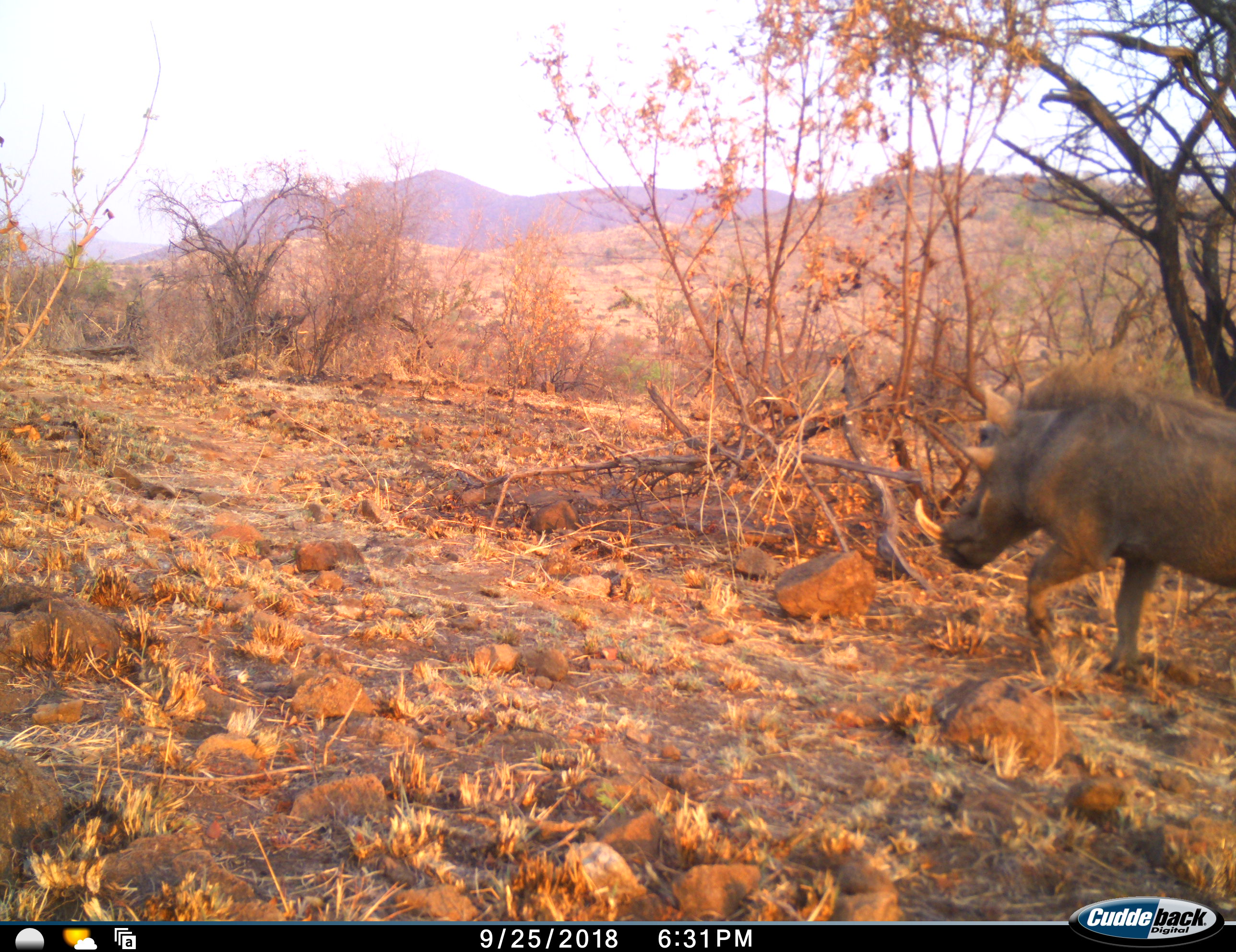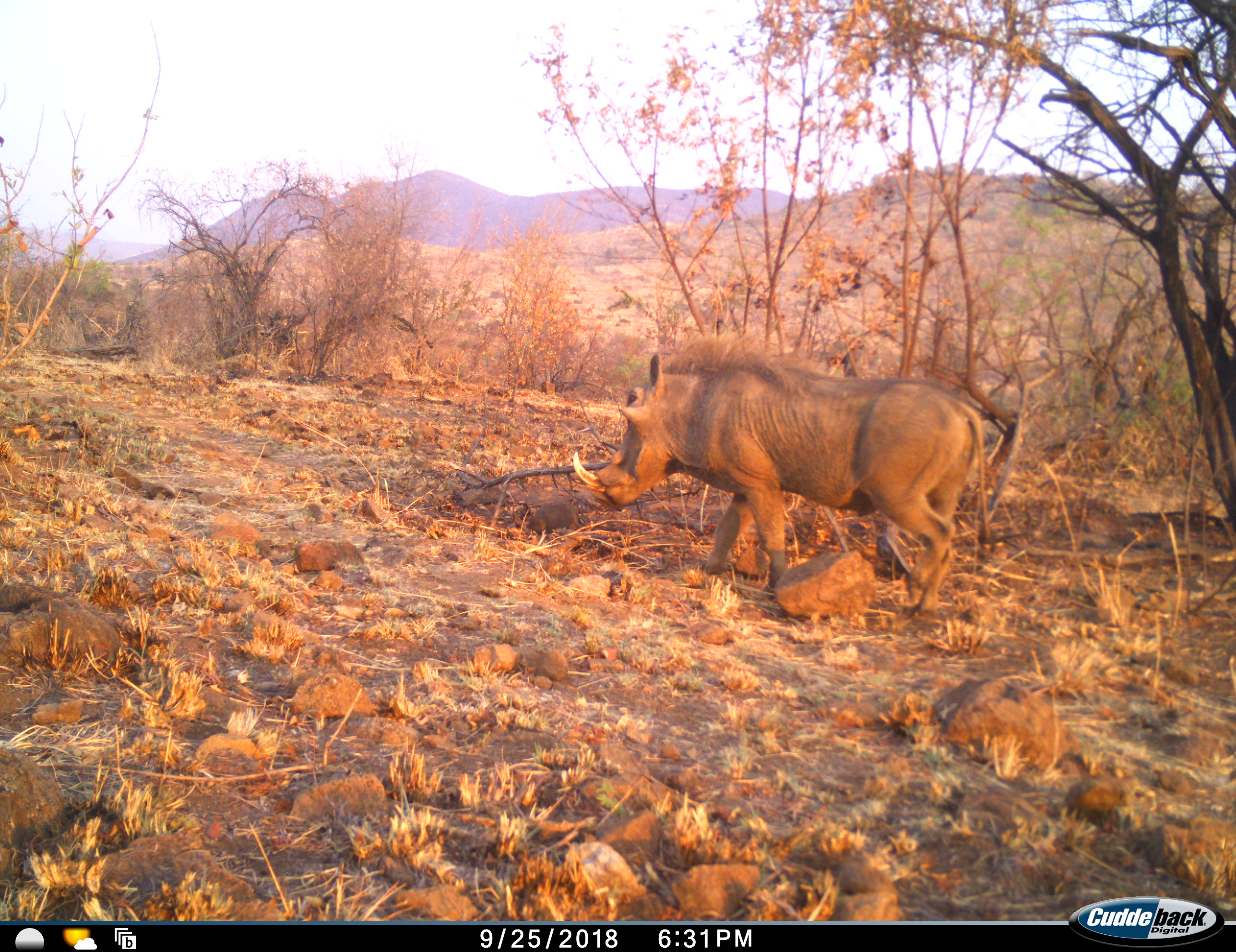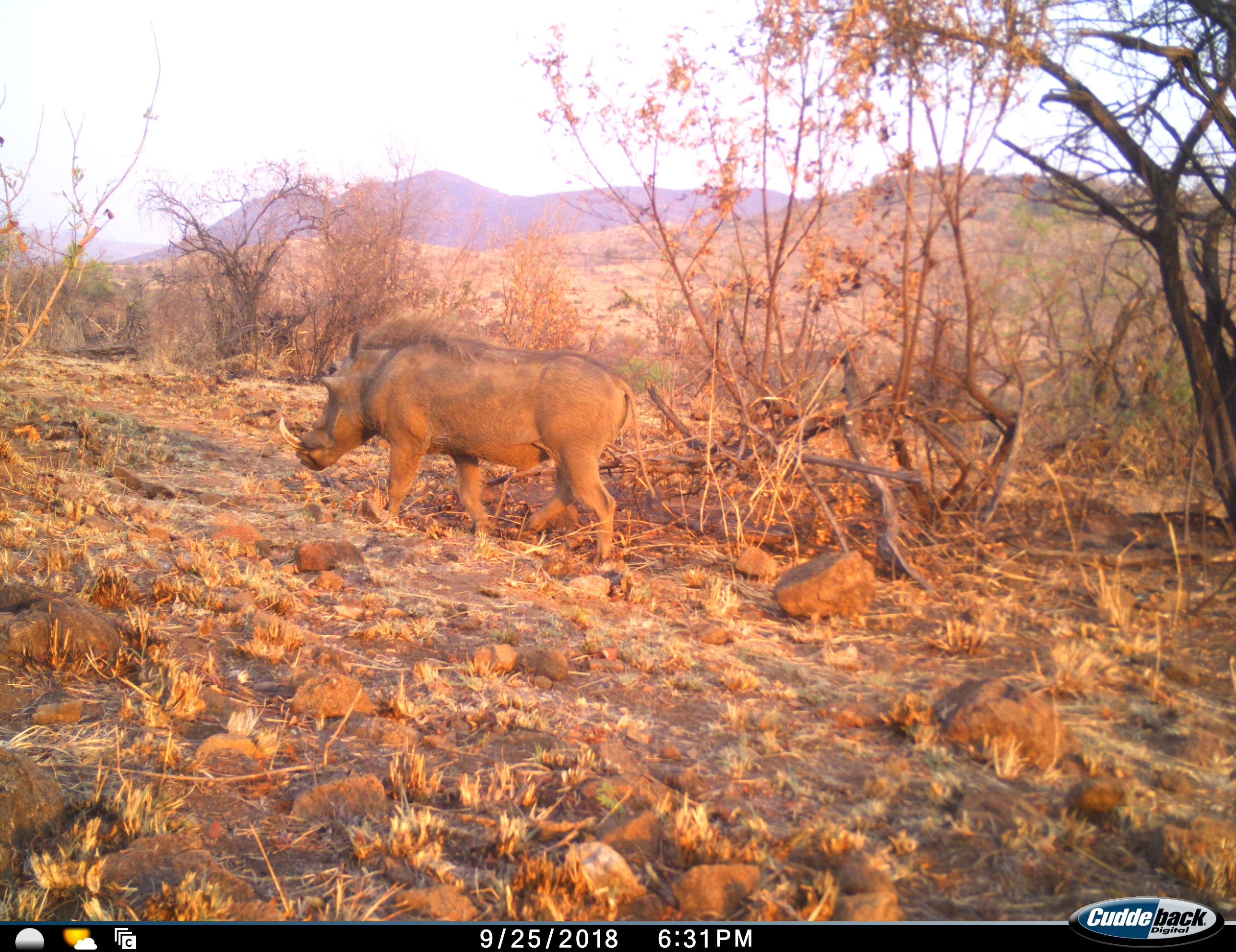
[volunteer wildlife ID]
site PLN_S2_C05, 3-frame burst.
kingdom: Animalia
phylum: Chordata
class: Mammalia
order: Artiodactyla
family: Suidae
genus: Phacochoerus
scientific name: Phacochoerus africanus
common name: warthog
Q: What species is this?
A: Warthog (Phacochoerus africanus).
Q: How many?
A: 1.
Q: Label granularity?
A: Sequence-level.